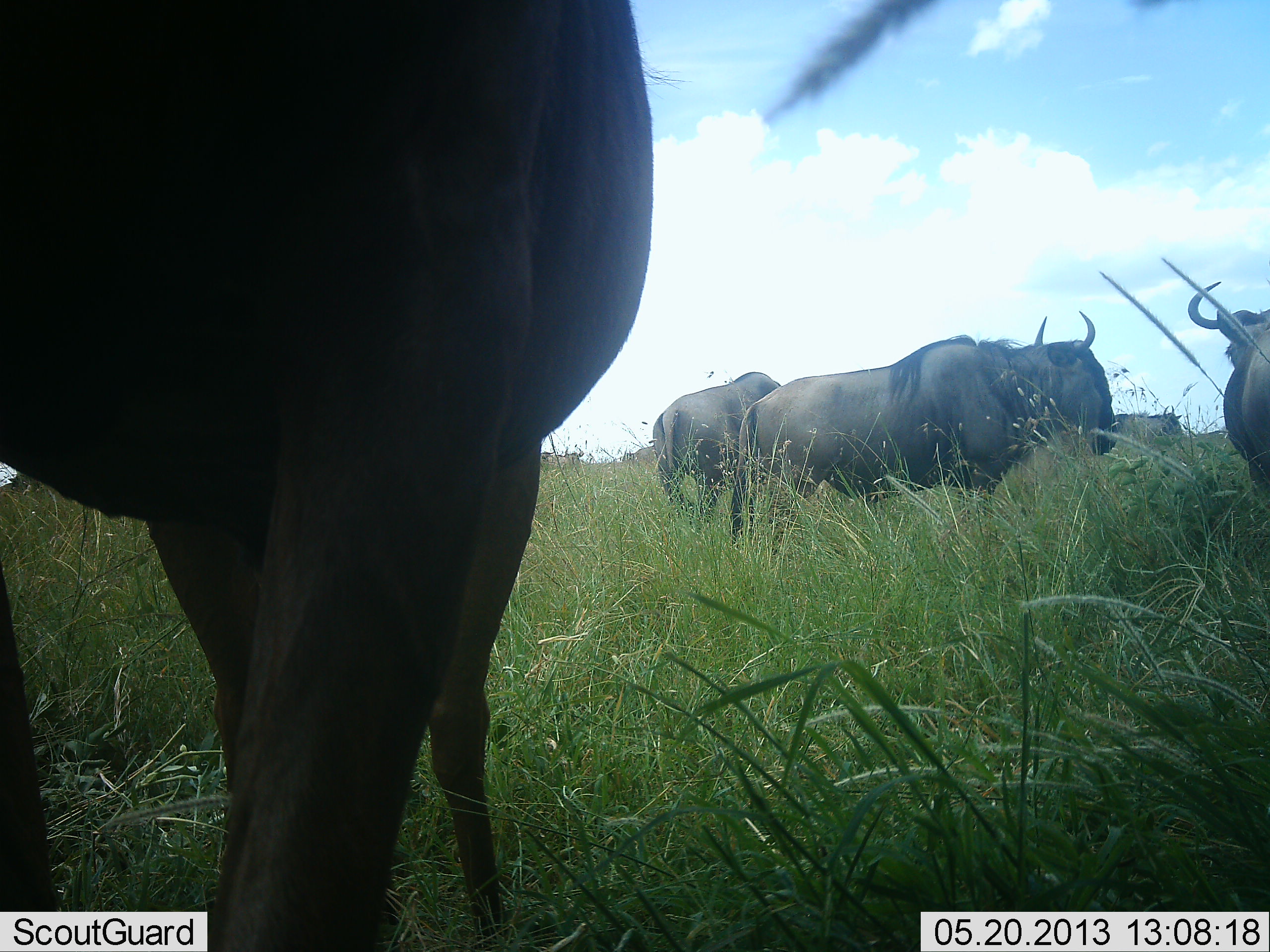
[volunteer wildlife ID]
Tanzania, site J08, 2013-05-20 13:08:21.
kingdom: Animalia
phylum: Chordata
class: Mammalia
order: Artiodactyla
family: Bovidae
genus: Connochaetes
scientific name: Connochaetes taurinus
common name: blue wildebeest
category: wildebeest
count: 5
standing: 88%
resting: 0%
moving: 6%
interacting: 0%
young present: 0%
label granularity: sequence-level